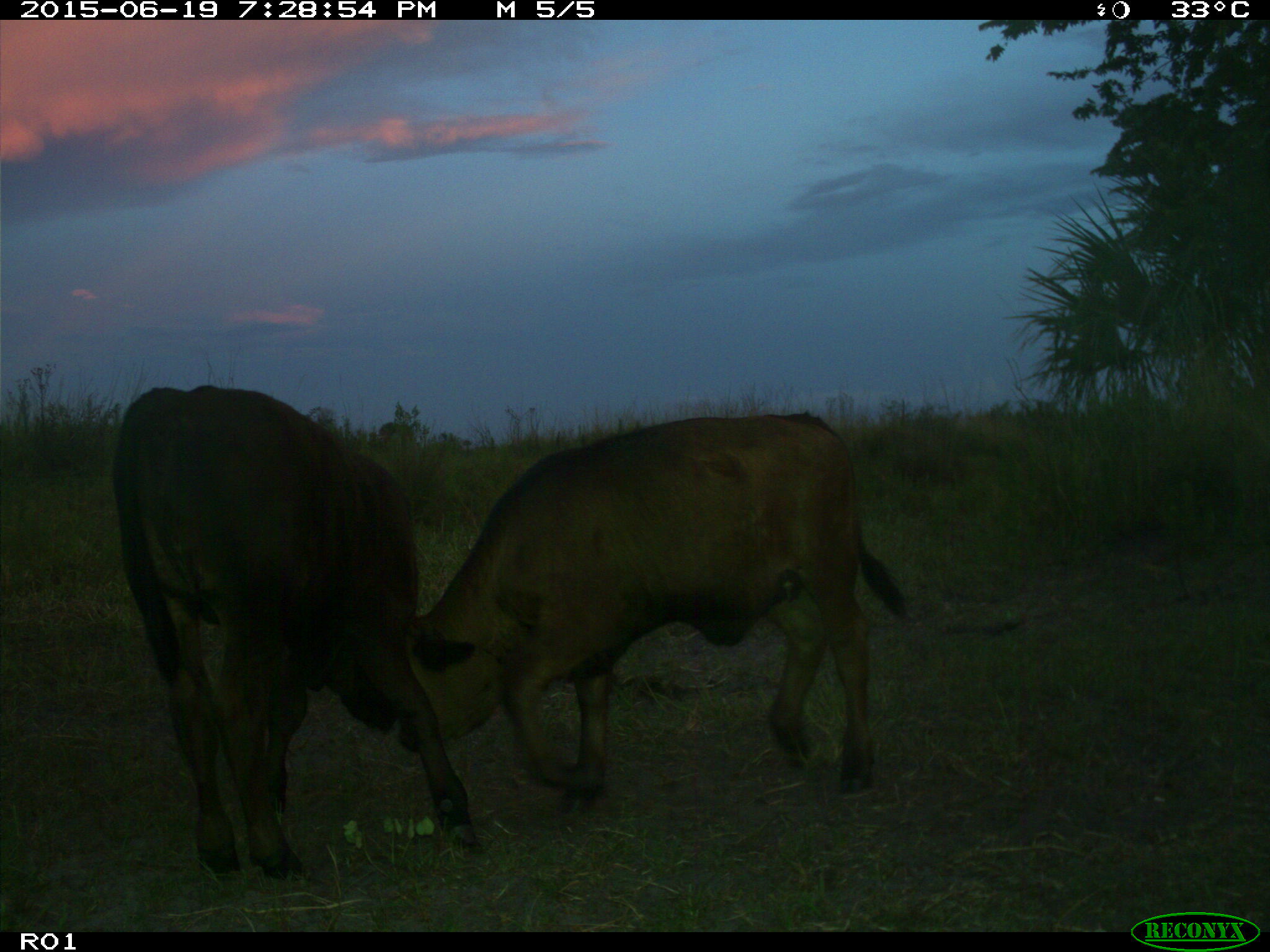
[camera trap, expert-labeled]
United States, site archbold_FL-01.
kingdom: Animalia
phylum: Chordata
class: Mammalia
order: Artiodactyla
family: Bovidae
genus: Bos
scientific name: Bos taurus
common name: domestic cow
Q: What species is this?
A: Bos taurus (domestic cow).